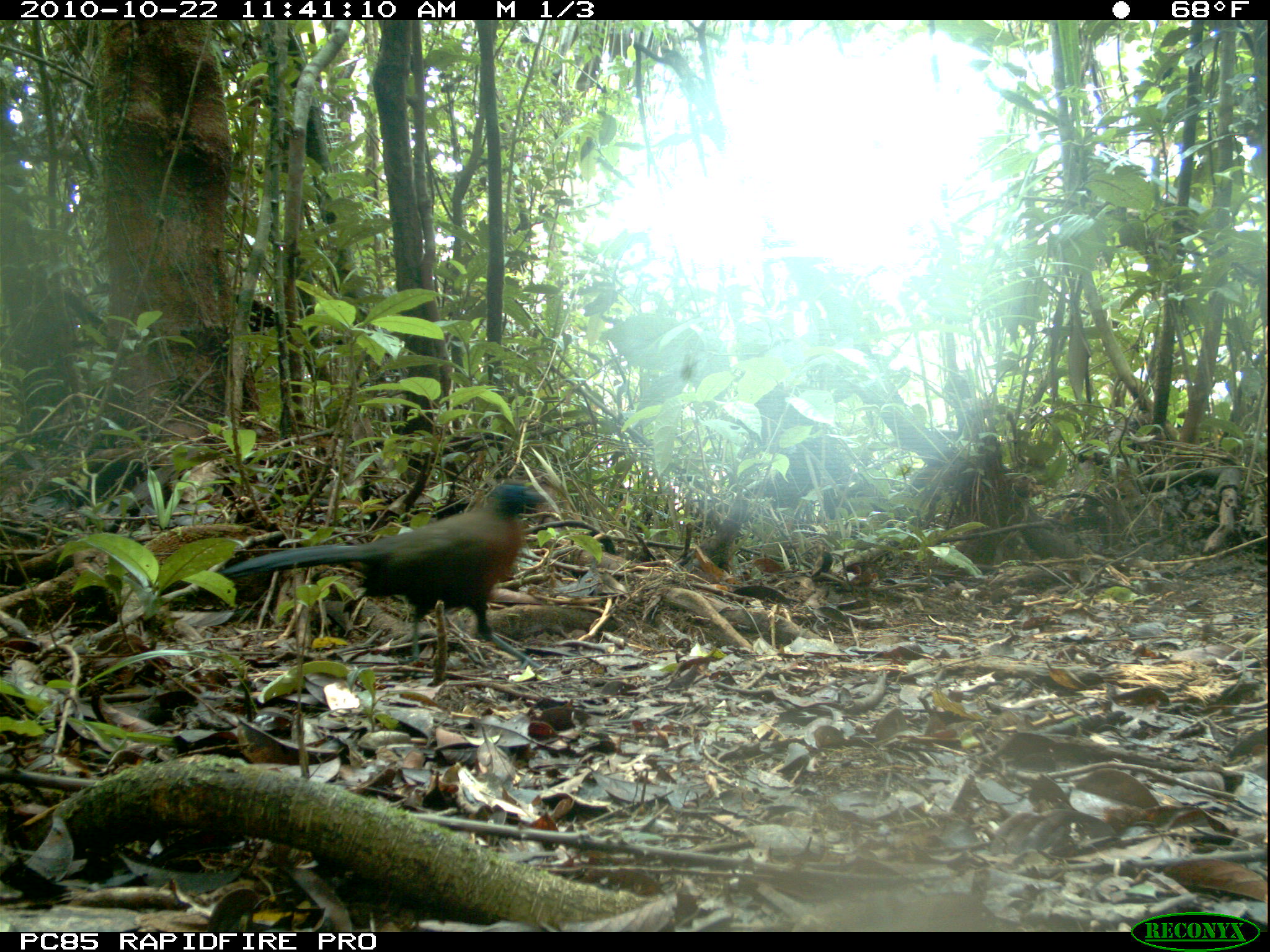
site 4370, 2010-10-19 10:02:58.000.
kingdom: Animalia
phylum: Chordata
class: Mammalia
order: Rodentia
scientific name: Rodentia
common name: rodents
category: unknown rodent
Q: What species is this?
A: Unknown rodent (rodents) (Rodentia).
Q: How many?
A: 1.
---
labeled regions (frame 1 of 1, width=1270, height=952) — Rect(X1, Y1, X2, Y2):
unknown rodent: Rect(218, 482, 558, 674)